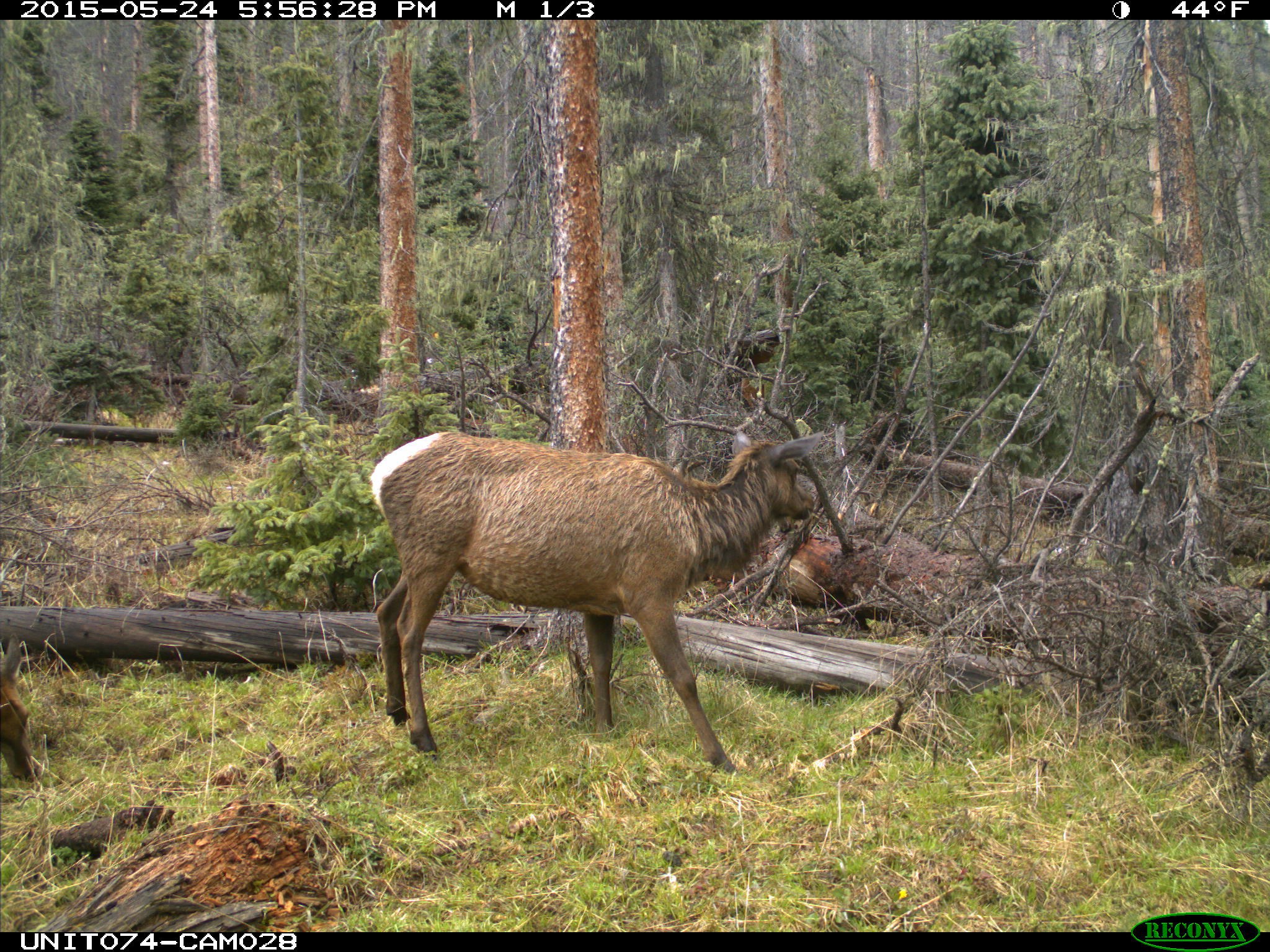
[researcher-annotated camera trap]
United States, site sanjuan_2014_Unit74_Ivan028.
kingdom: Animalia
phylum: Chordata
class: Mammalia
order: Artiodactyla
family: Cervidae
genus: Cervus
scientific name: Cervus elaphus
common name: red deer